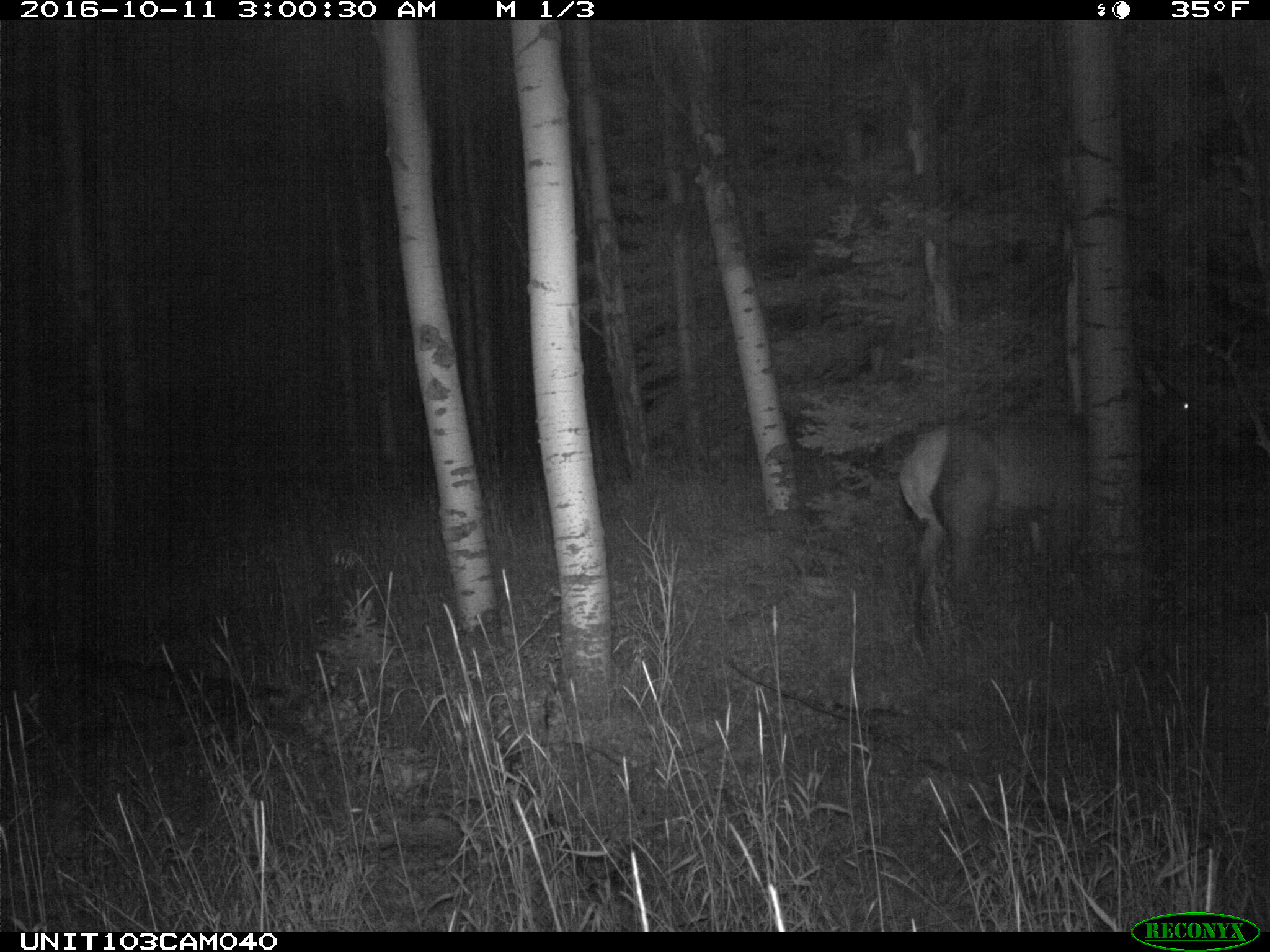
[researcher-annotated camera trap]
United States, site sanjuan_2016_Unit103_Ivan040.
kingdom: Animalia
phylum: Chordata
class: Mammalia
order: Artiodactyla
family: Cervidae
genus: Cervus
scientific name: Cervus elaphus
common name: red deer